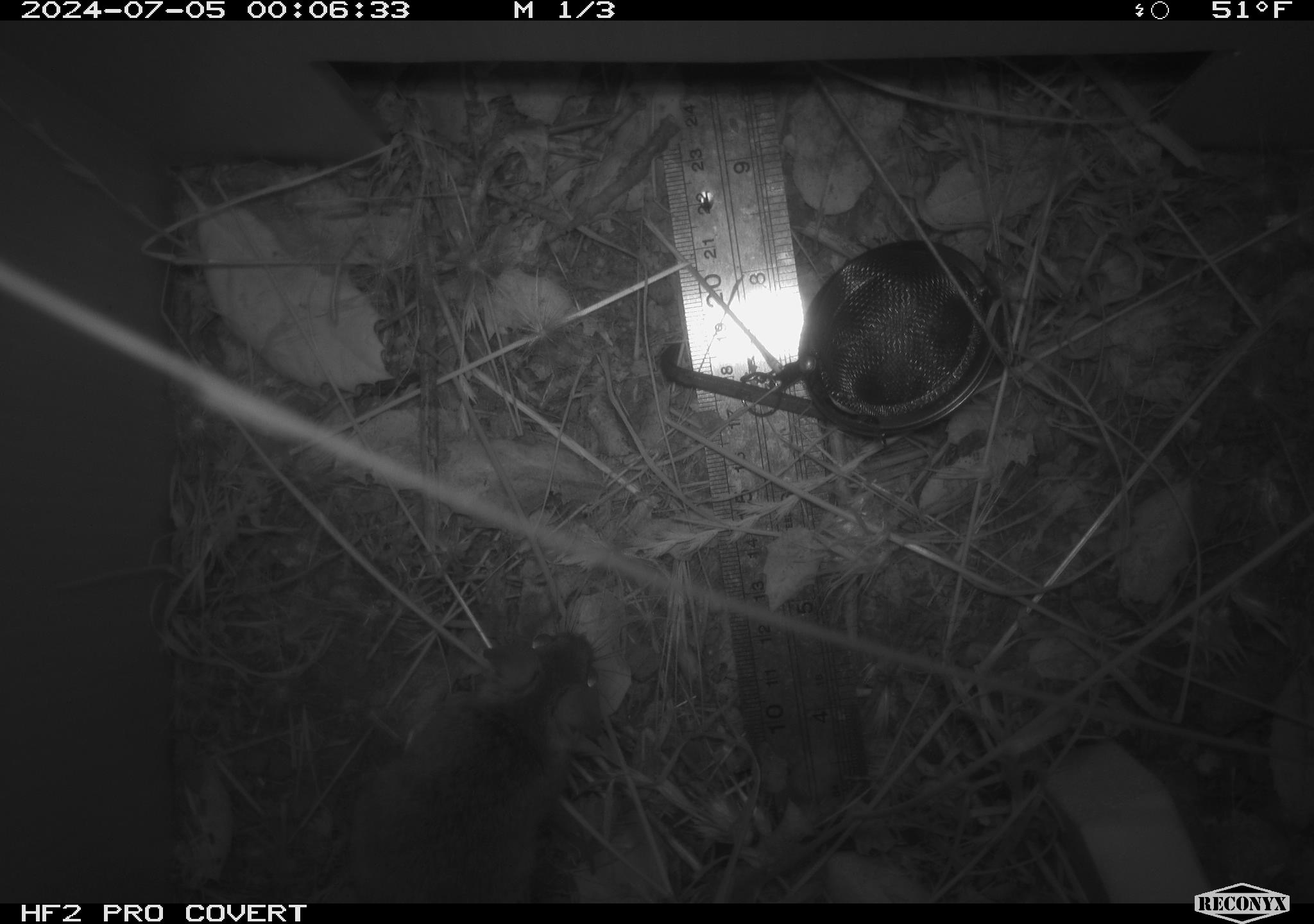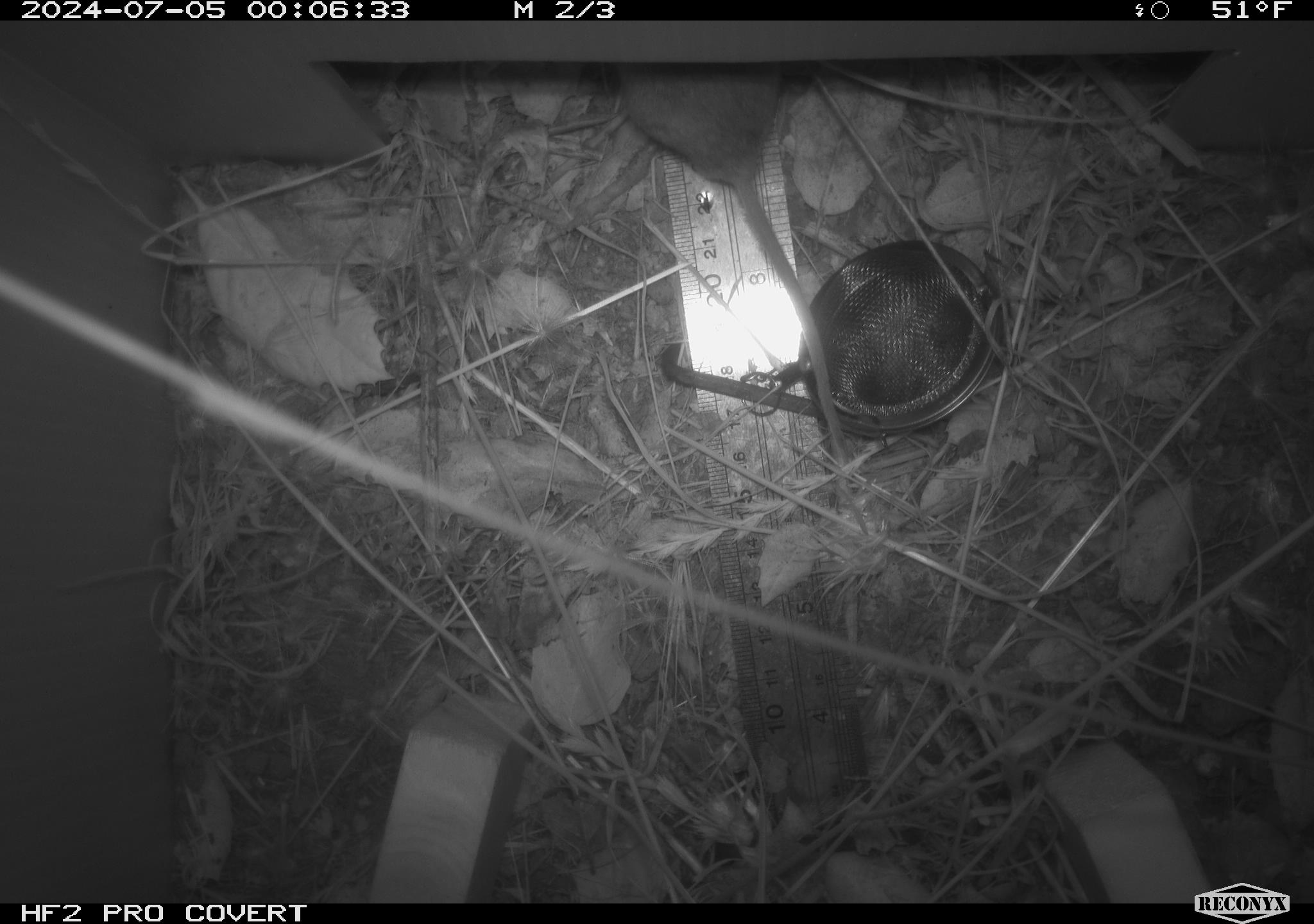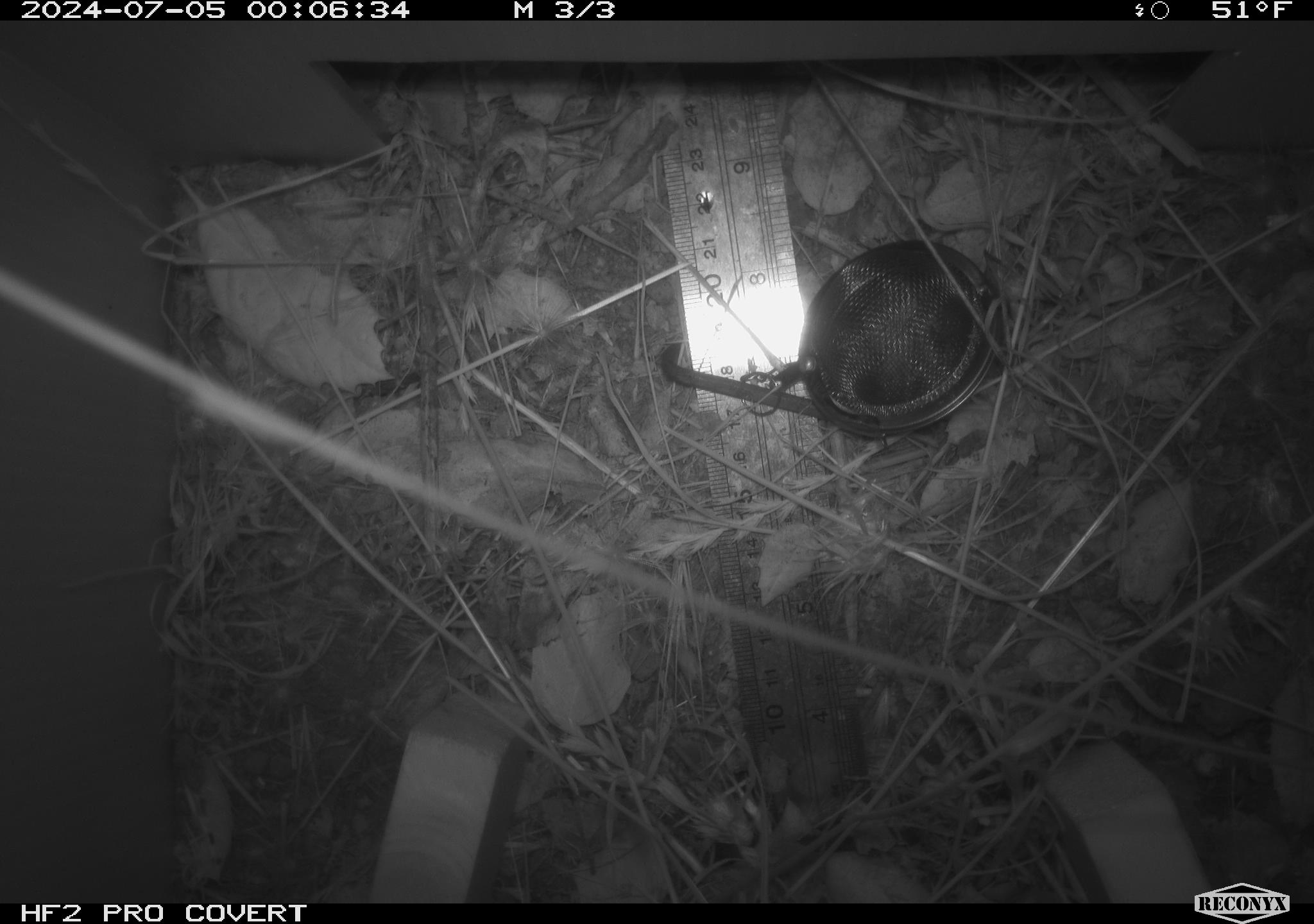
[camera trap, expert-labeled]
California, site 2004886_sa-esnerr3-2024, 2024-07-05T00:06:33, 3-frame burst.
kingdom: Animalia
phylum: Chordata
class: Mammalia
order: Rodentia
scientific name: Rodentia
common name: rodent